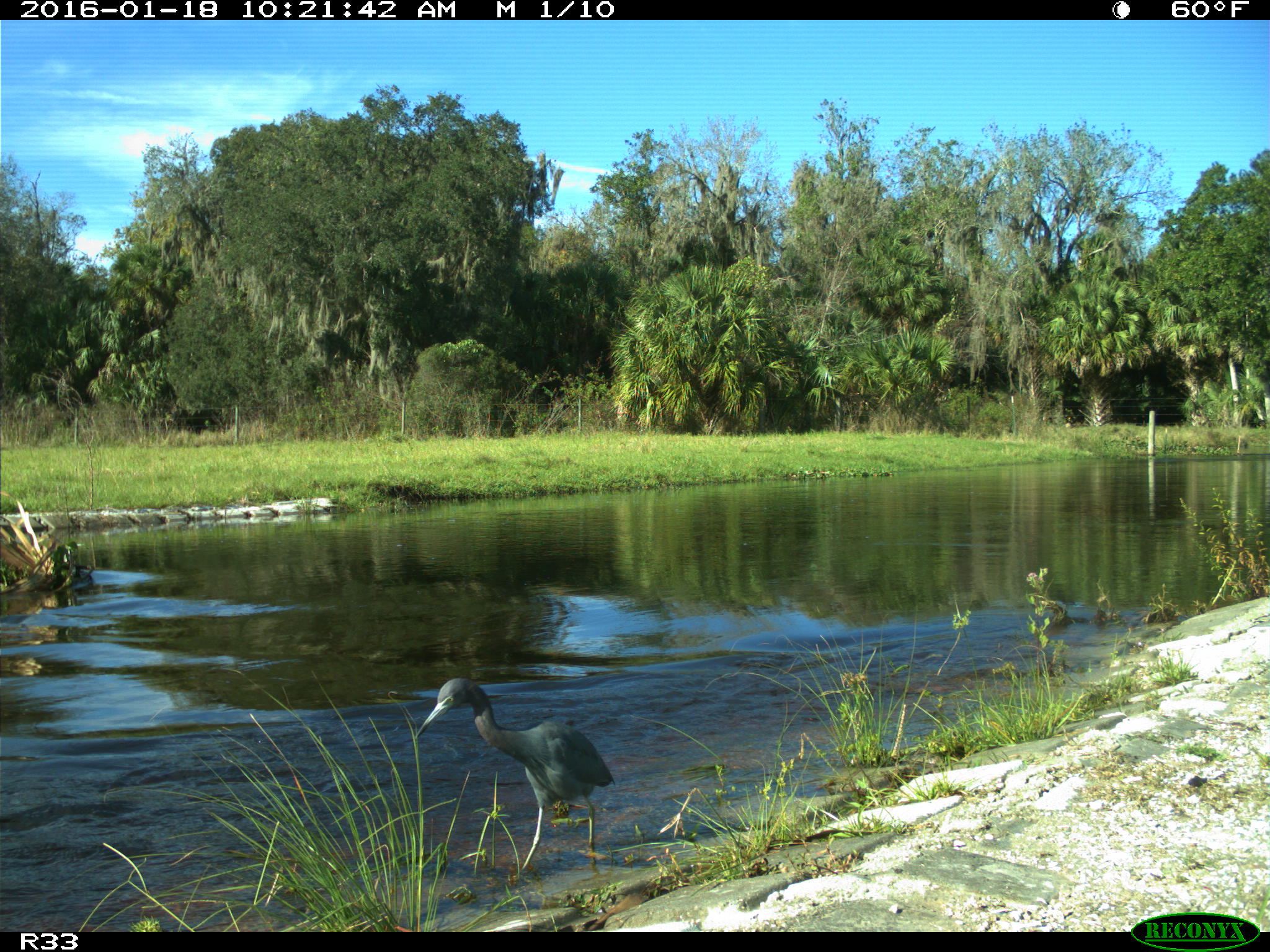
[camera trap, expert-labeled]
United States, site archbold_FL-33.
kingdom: Animalia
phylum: Chordata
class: Aves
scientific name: Aves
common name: birds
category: unidentified bird